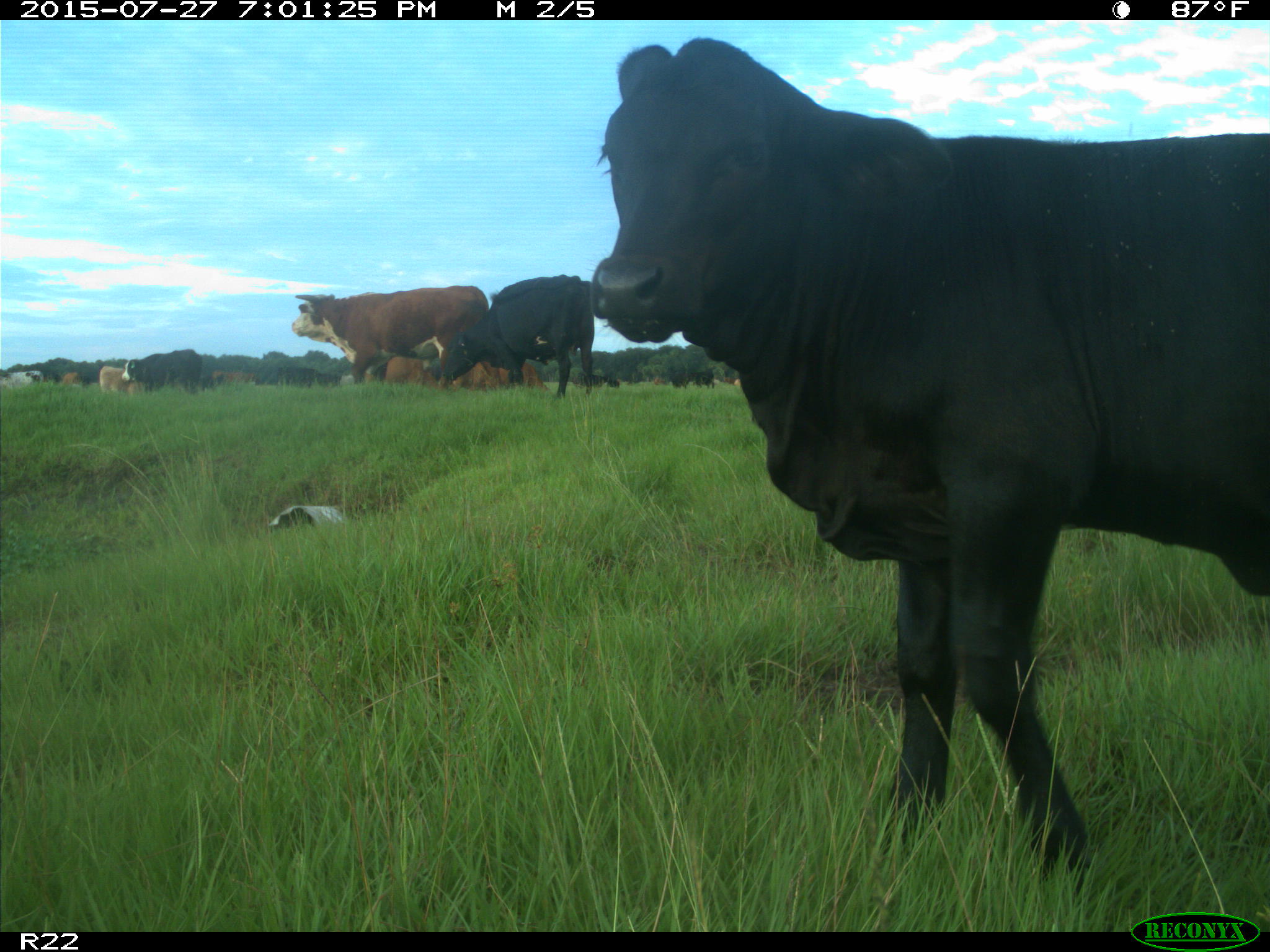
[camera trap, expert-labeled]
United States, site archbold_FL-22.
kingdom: Animalia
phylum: Chordata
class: Mammalia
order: Artiodactyla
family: Bovidae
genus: Bos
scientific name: Bos taurus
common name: domestic cow